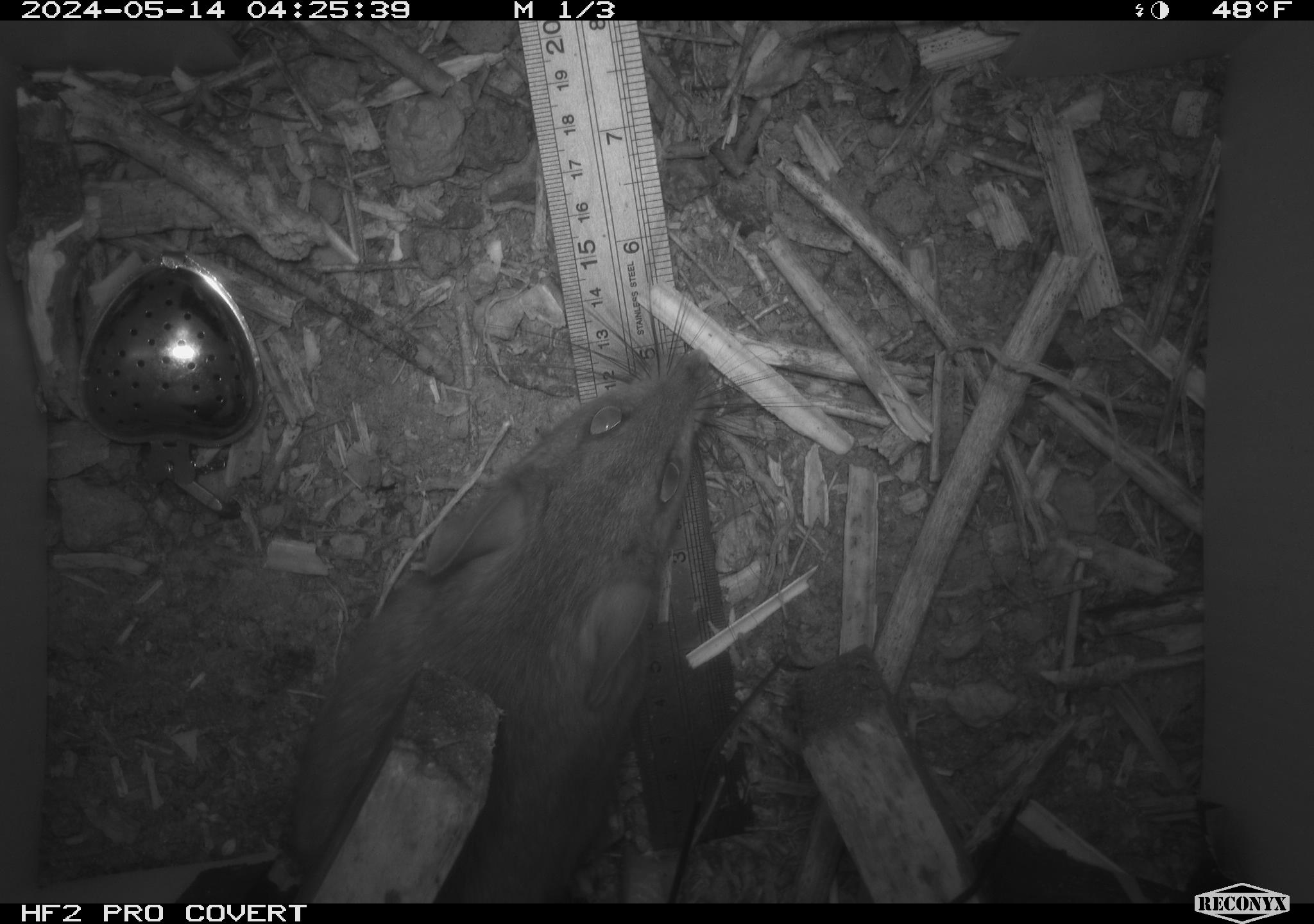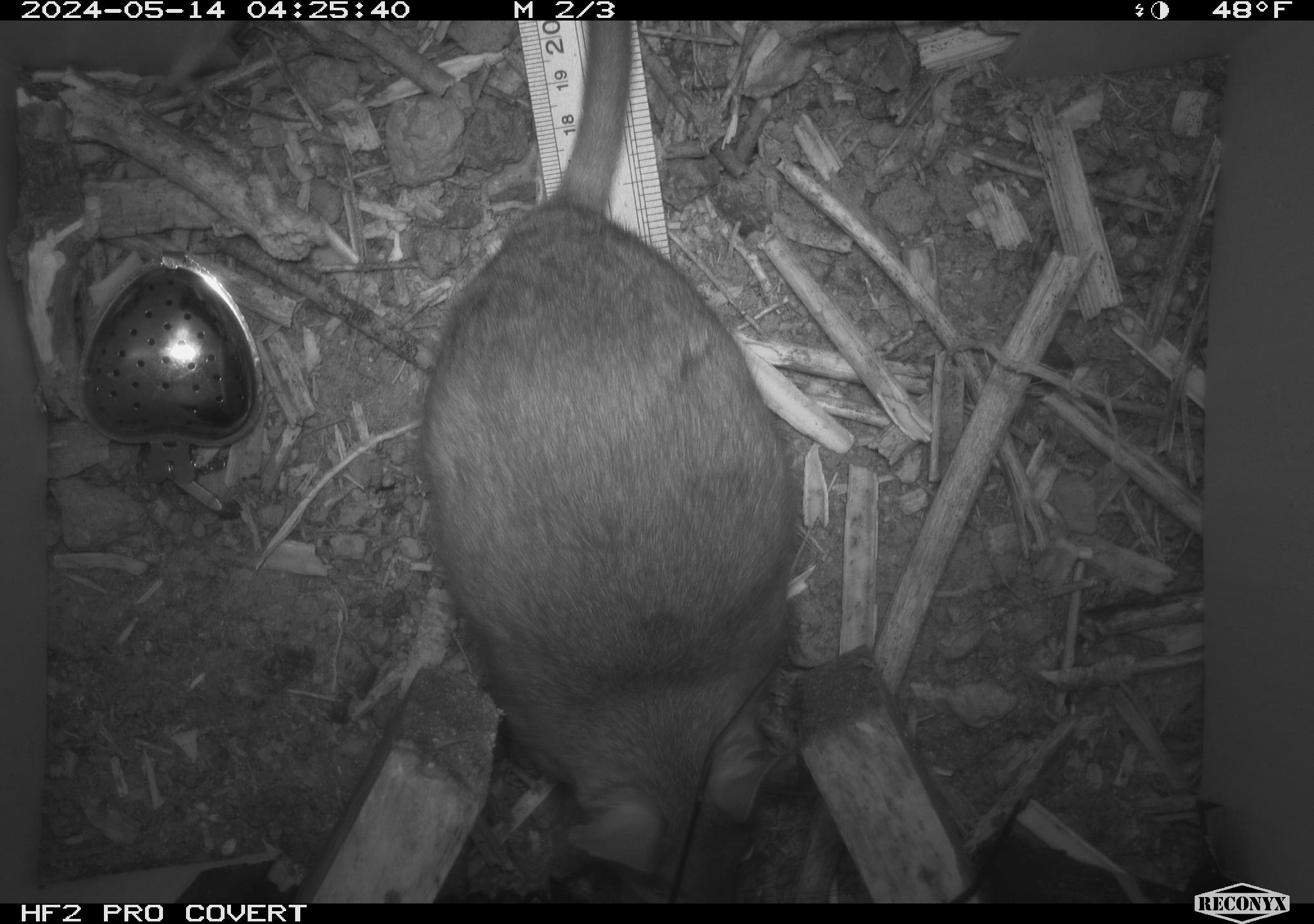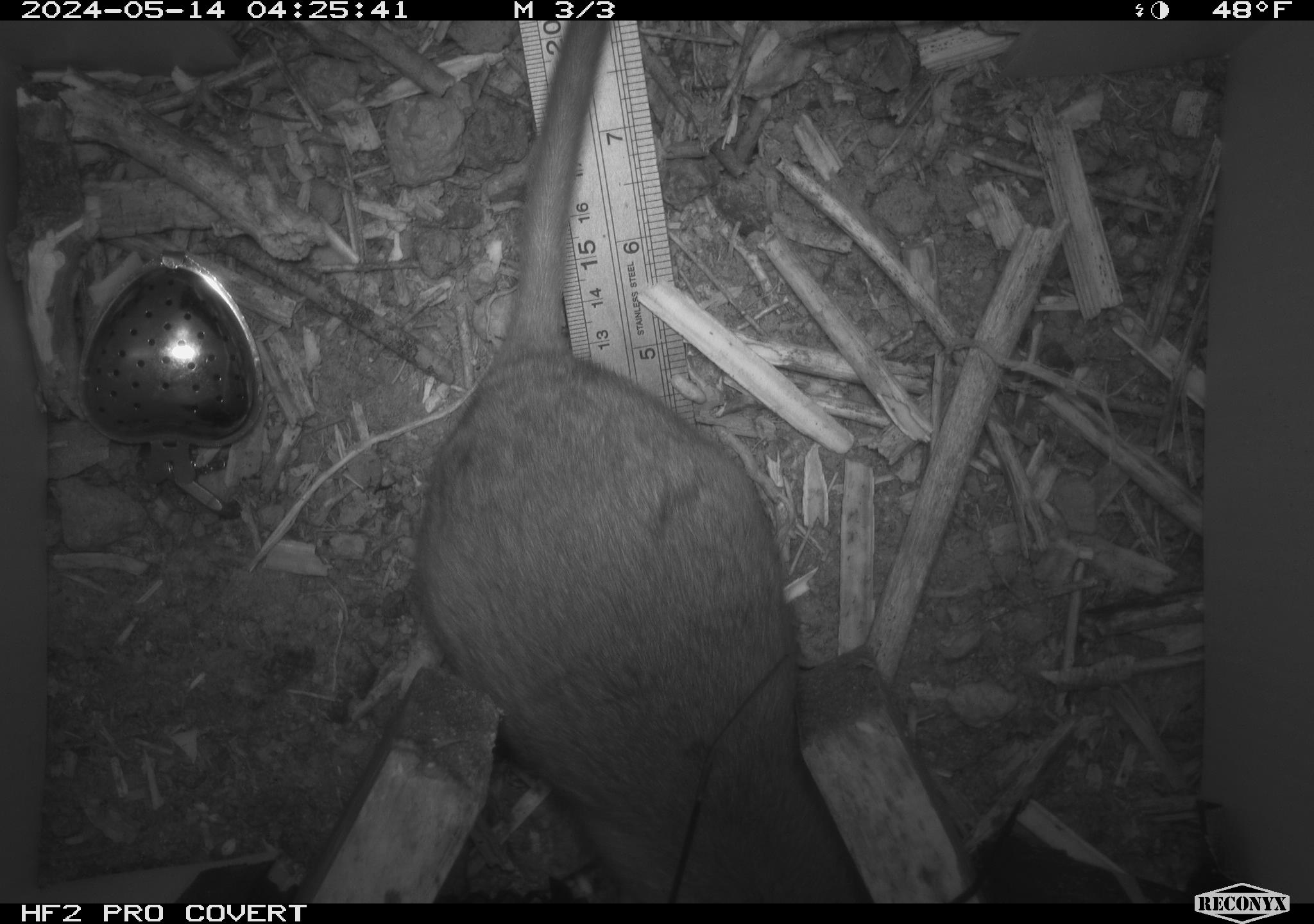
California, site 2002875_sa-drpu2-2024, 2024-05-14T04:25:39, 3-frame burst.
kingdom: Animalia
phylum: Chordata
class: Mammalia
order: Rodentia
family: Cricetidae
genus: Neotoma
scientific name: Neotoma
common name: pack rat or woodrat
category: neotoma species